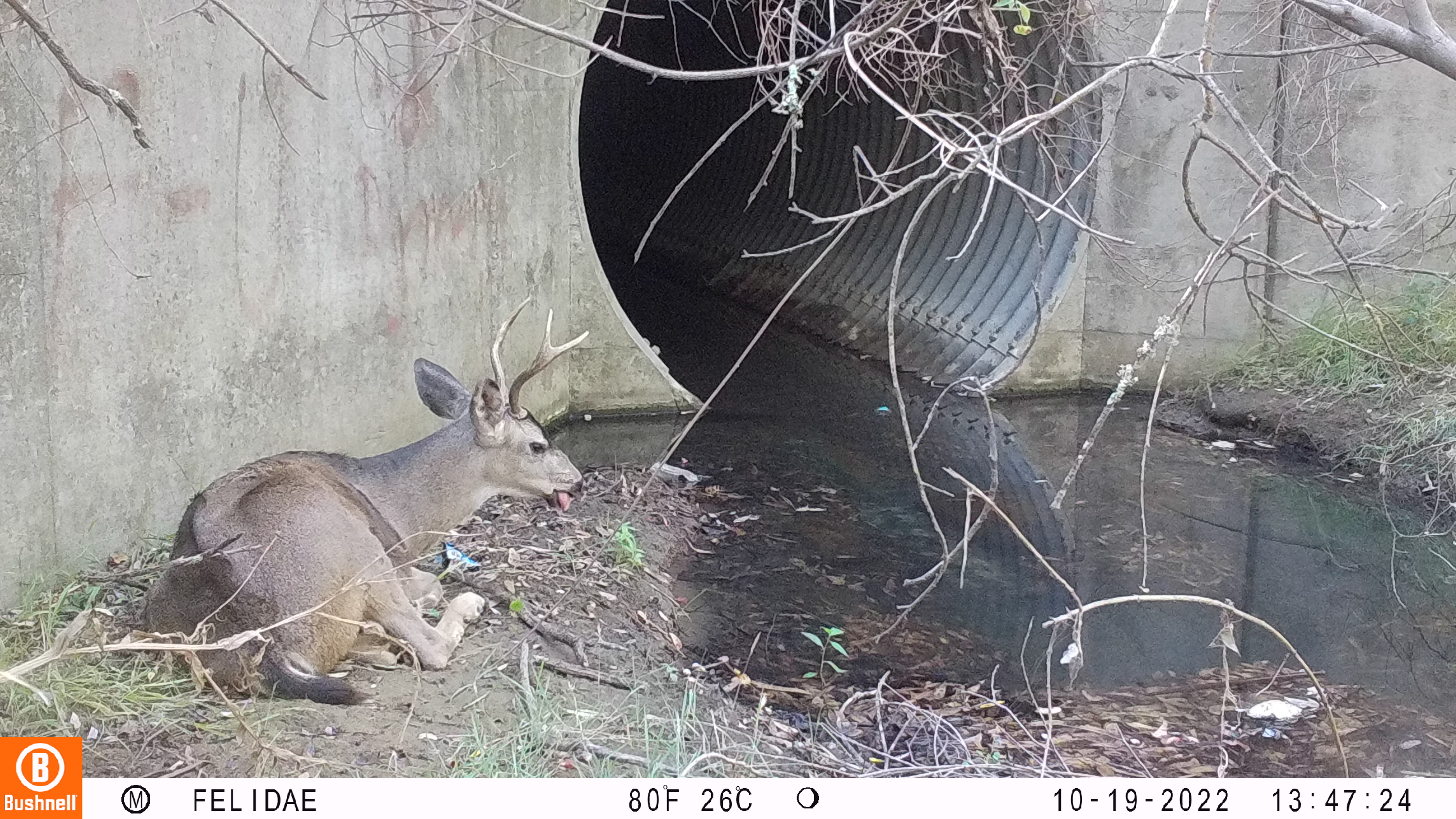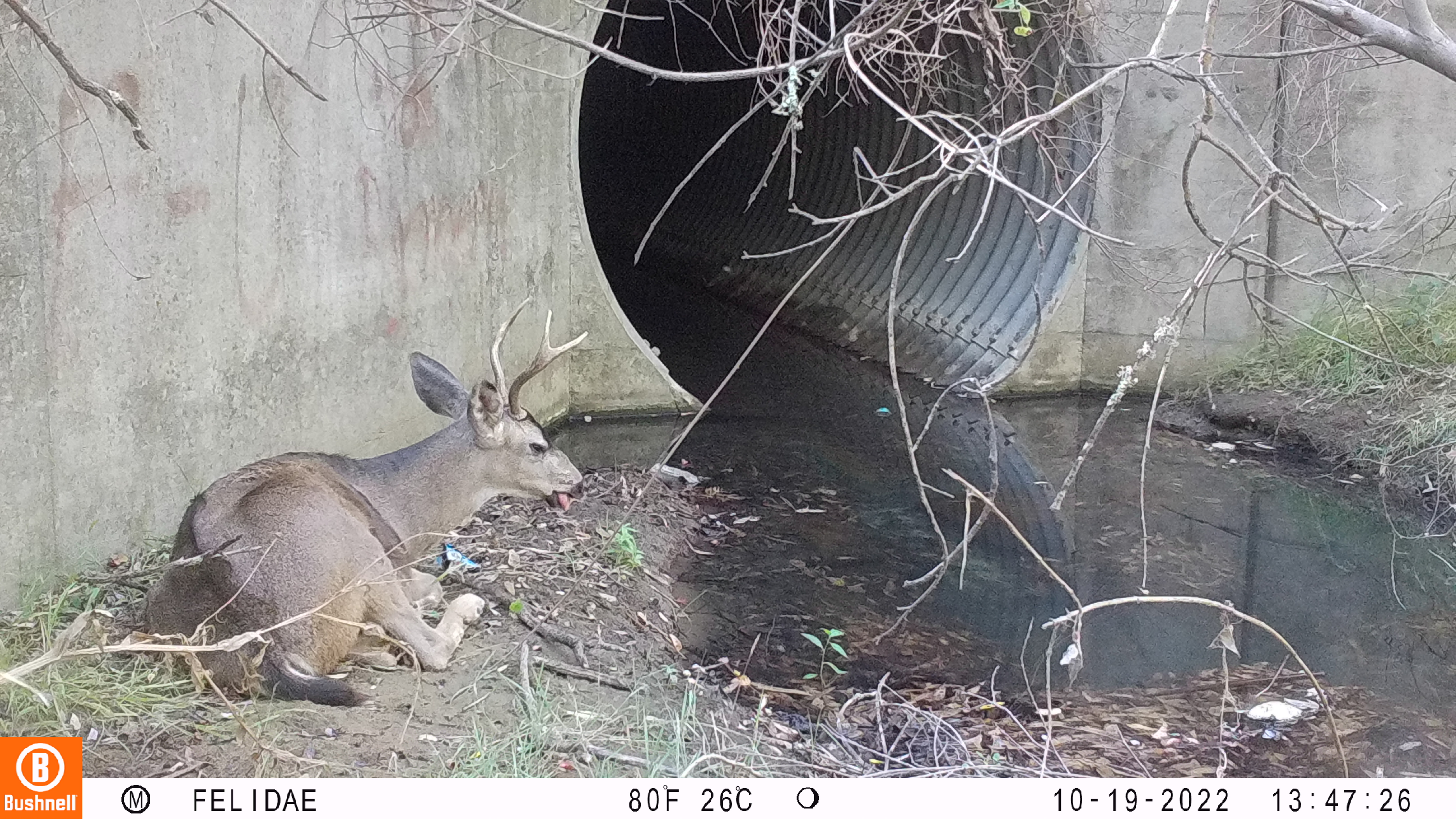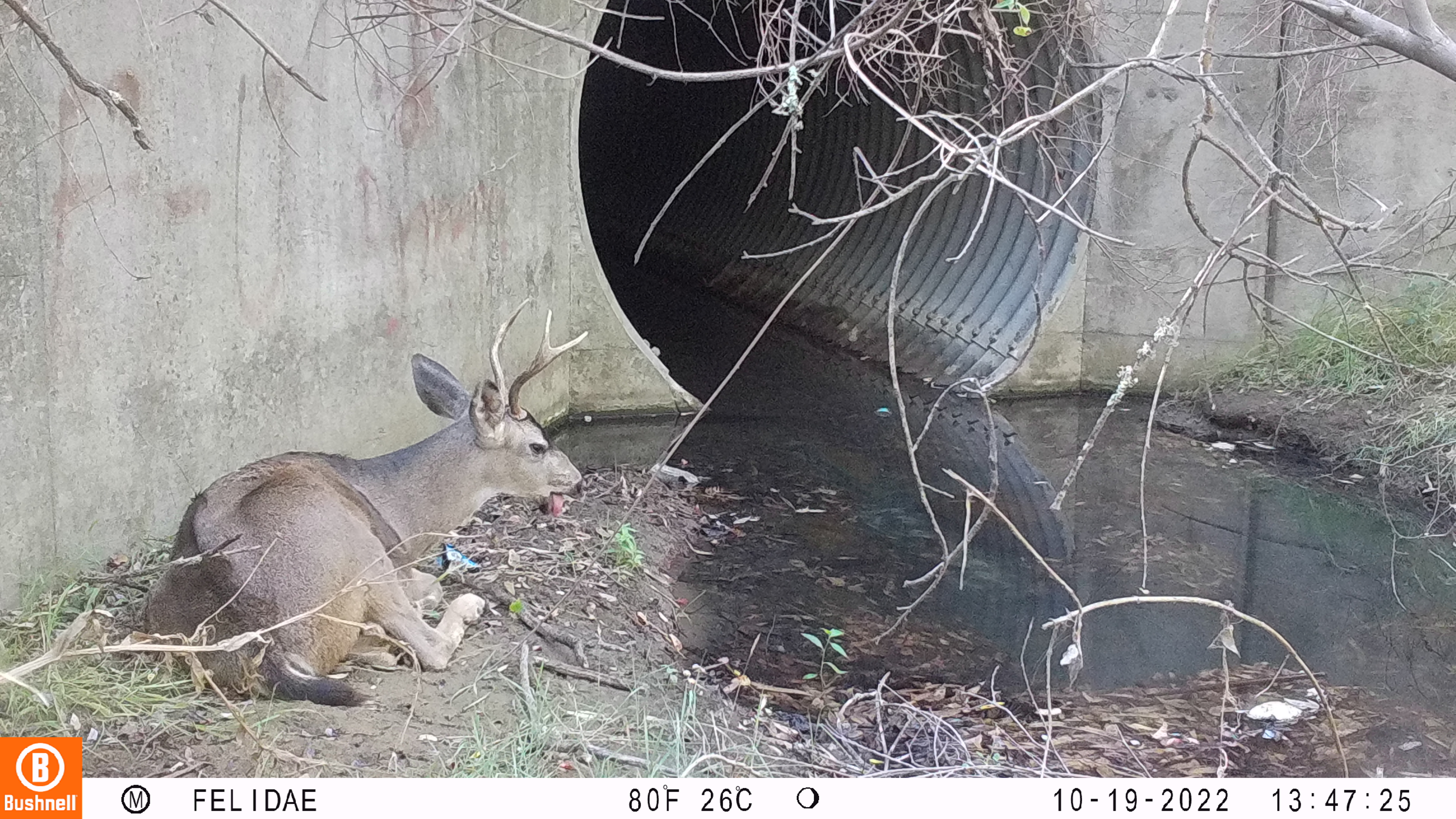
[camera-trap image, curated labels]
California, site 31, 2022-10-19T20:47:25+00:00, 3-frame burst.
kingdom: Animalia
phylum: Chordata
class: Mammalia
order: Artiodactyla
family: Cervidae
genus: Odocoileus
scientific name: Odocoileus hemionus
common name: mule deer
Mule deer (Odocoileus hemionus).